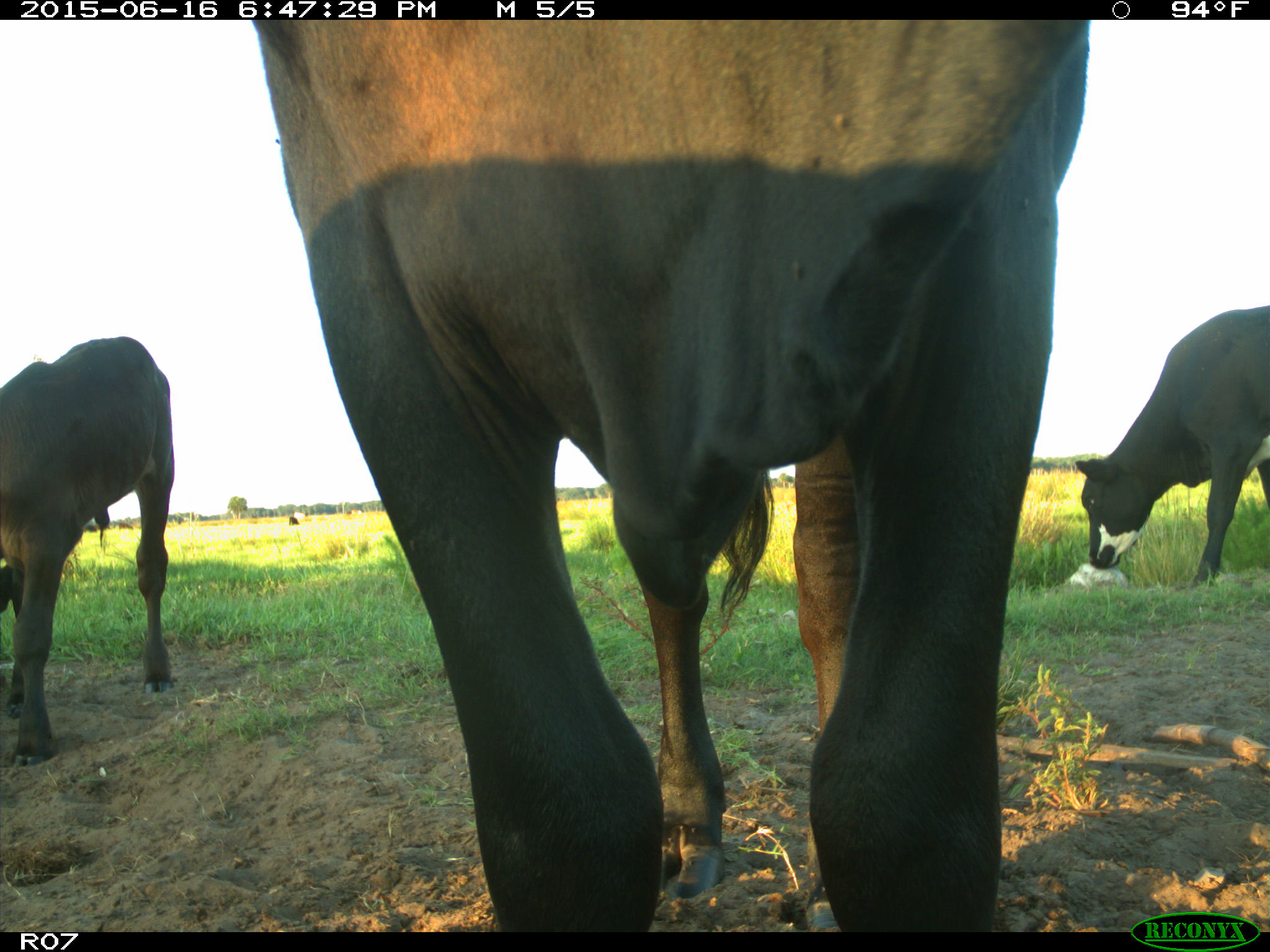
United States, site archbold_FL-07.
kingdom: Animalia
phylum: Chordata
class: Mammalia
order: Artiodactyla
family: Bovidae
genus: Bos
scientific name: Bos taurus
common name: domestic cow